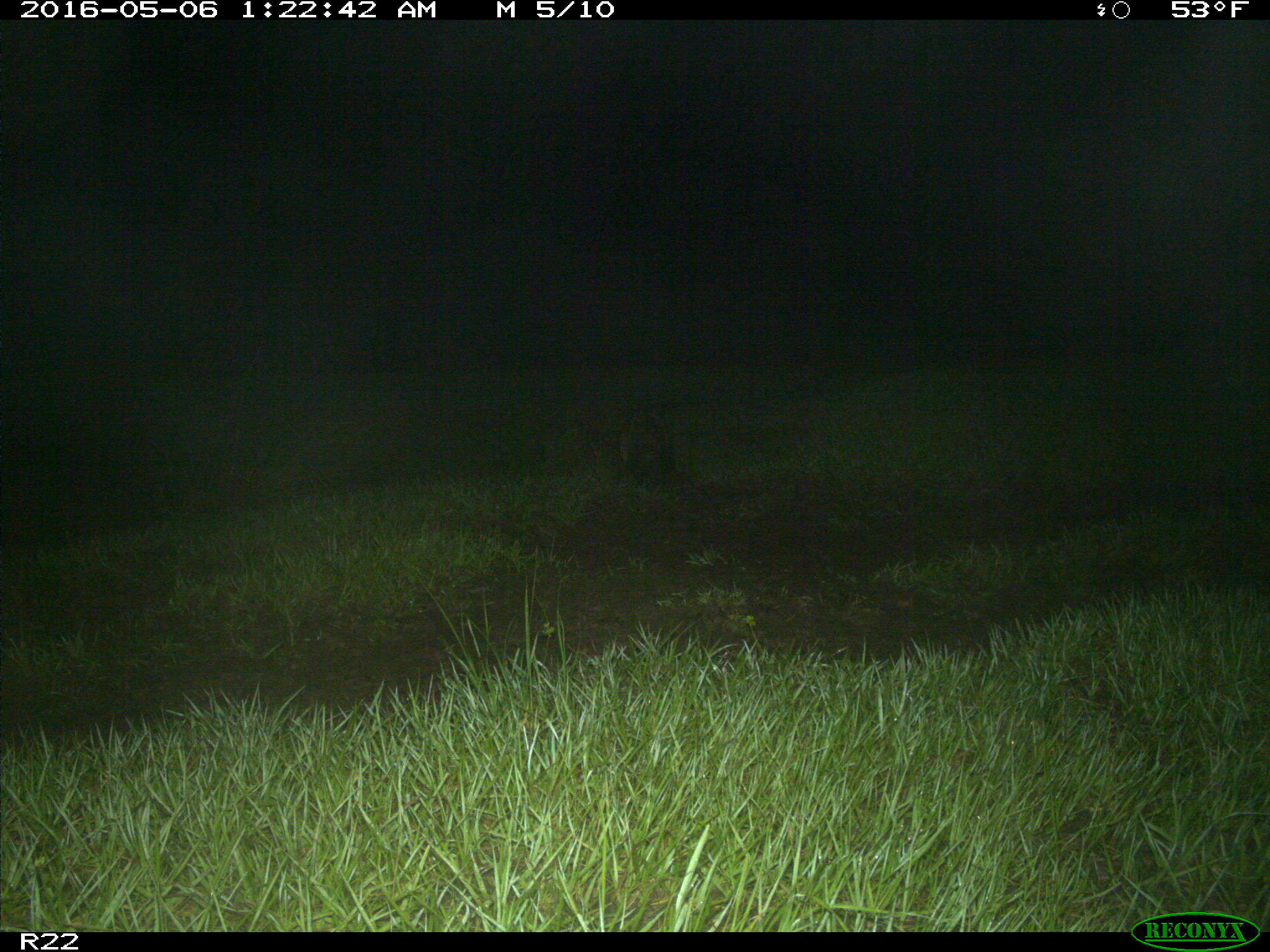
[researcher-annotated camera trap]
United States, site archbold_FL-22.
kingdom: Animalia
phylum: Chordata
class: Mammalia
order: Carnivora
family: Procyonidae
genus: Procyon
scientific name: Procyon lotor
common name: common raccoon